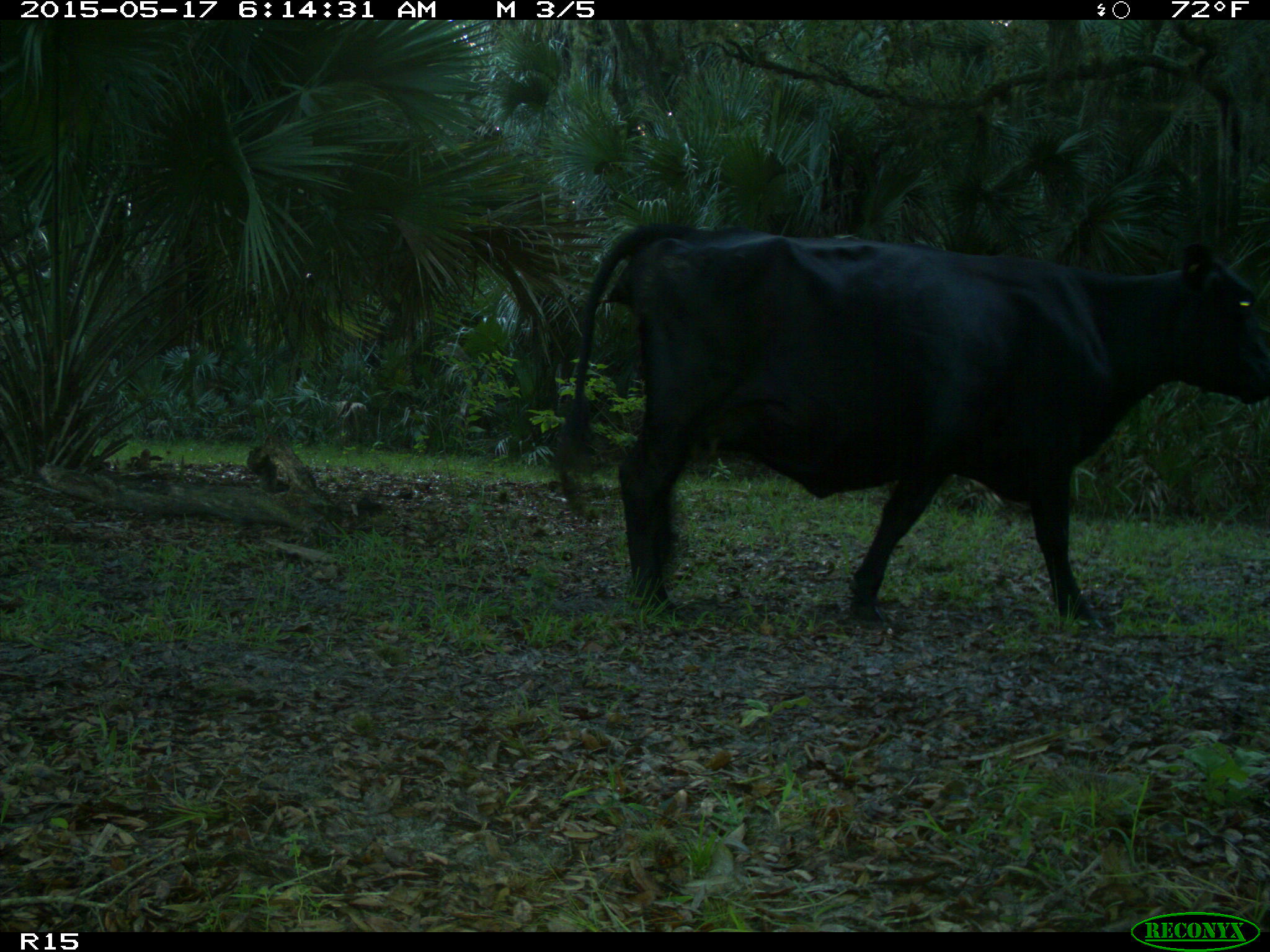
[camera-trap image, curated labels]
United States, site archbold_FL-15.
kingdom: Animalia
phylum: Chordata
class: Mammalia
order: Artiodactyla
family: Bovidae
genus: Bos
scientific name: Bos taurus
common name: domestic cow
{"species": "Bos taurus (domestic cow)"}